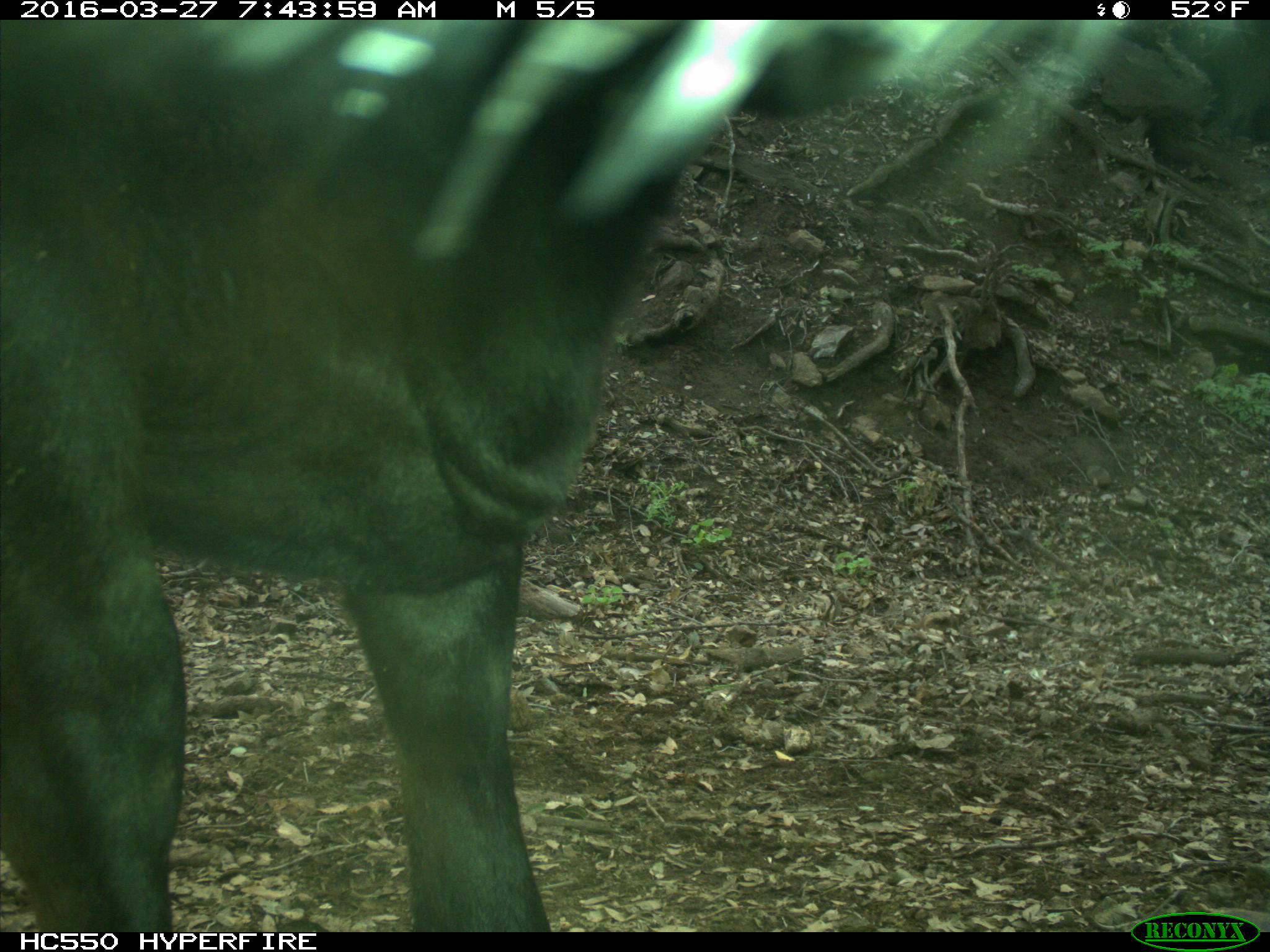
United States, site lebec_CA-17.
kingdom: Animalia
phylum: Chordata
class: Mammalia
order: Artiodactyla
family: Bovidae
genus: Bos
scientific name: Bos taurus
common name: domestic cow